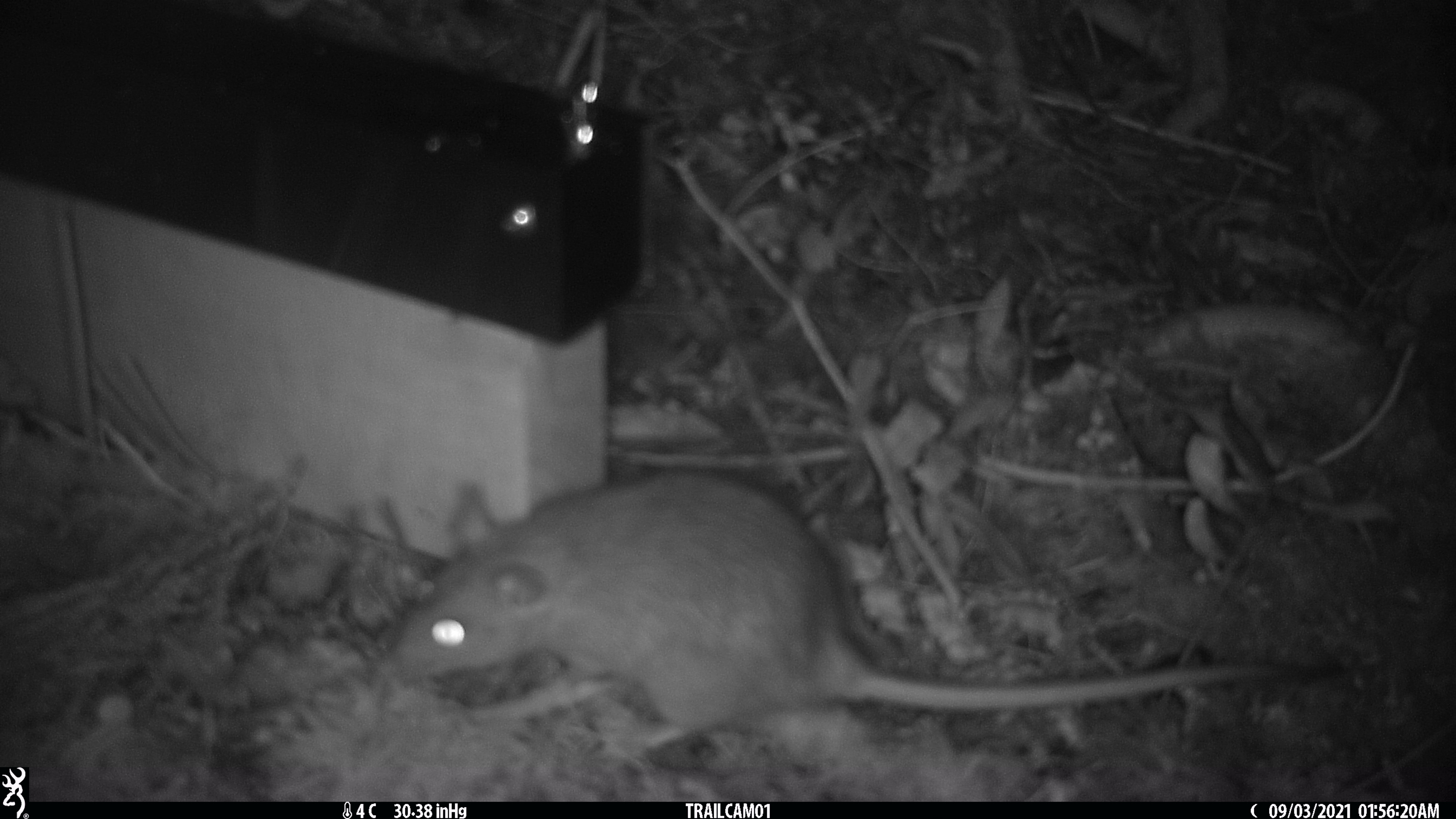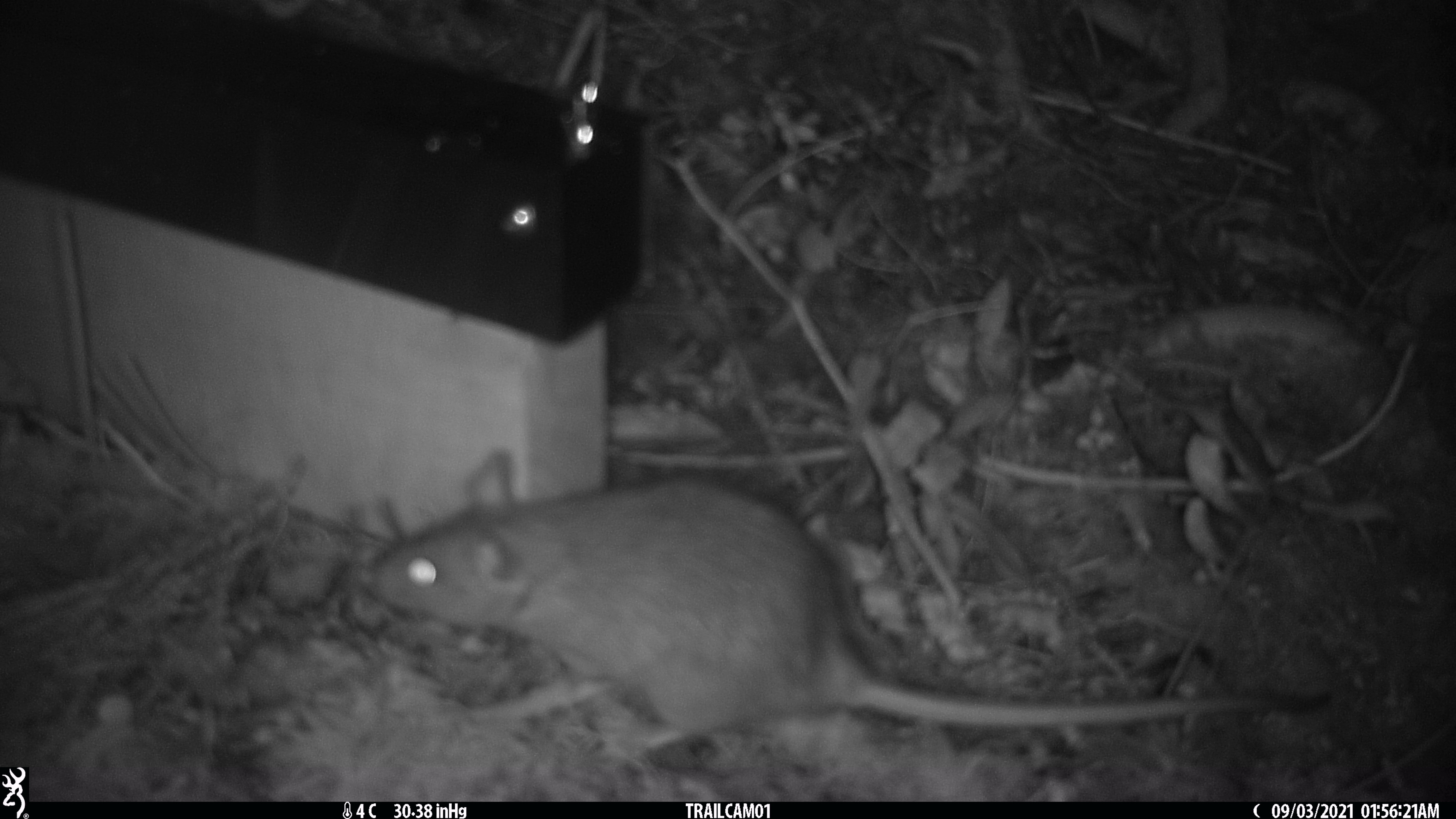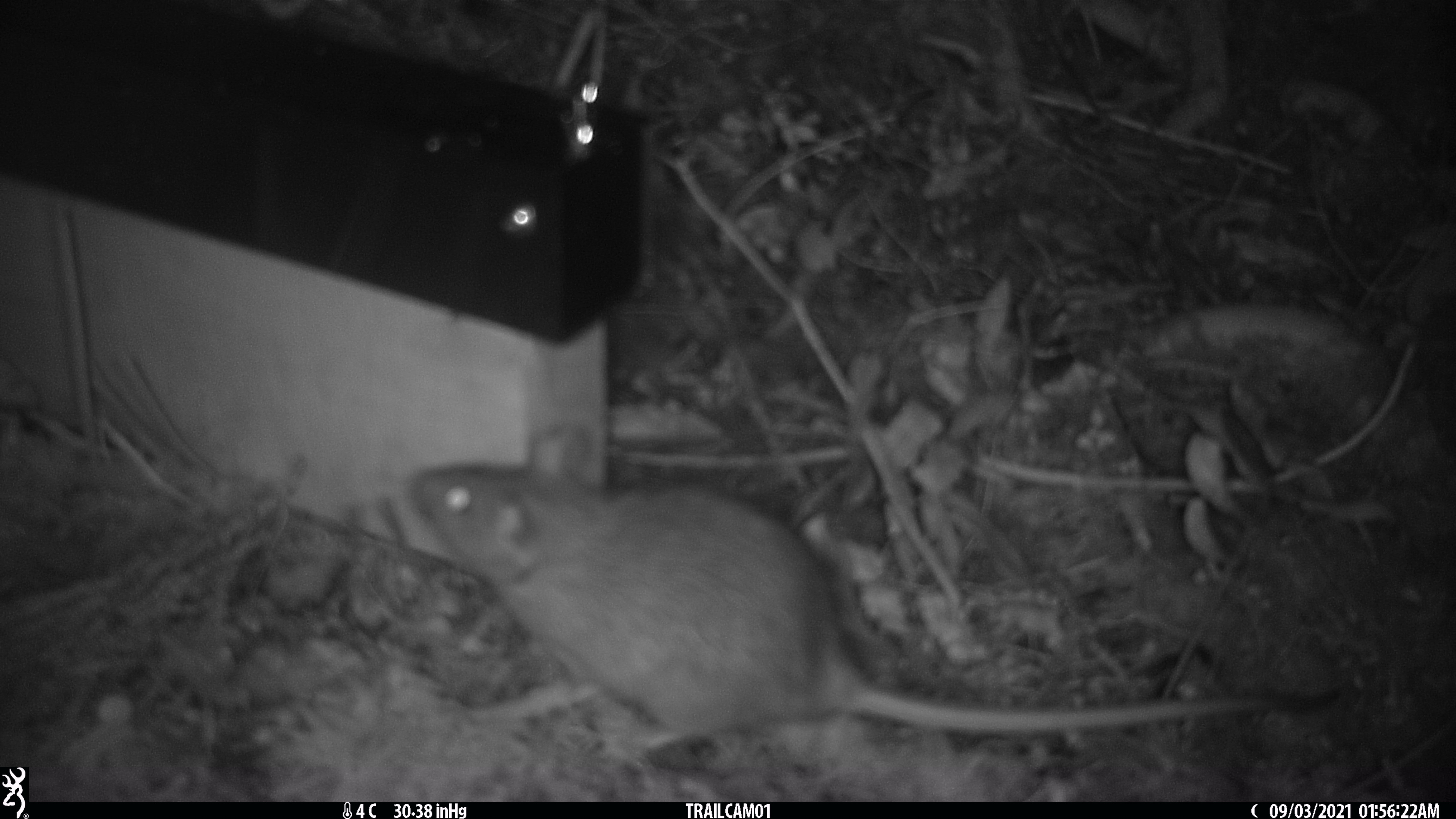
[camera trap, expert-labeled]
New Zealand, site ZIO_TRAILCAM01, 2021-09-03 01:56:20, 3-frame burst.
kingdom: Animalia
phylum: Chordata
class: Mammalia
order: Rodentia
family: Muridae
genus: Rattus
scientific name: Rattus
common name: rat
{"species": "rat (Rattus)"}